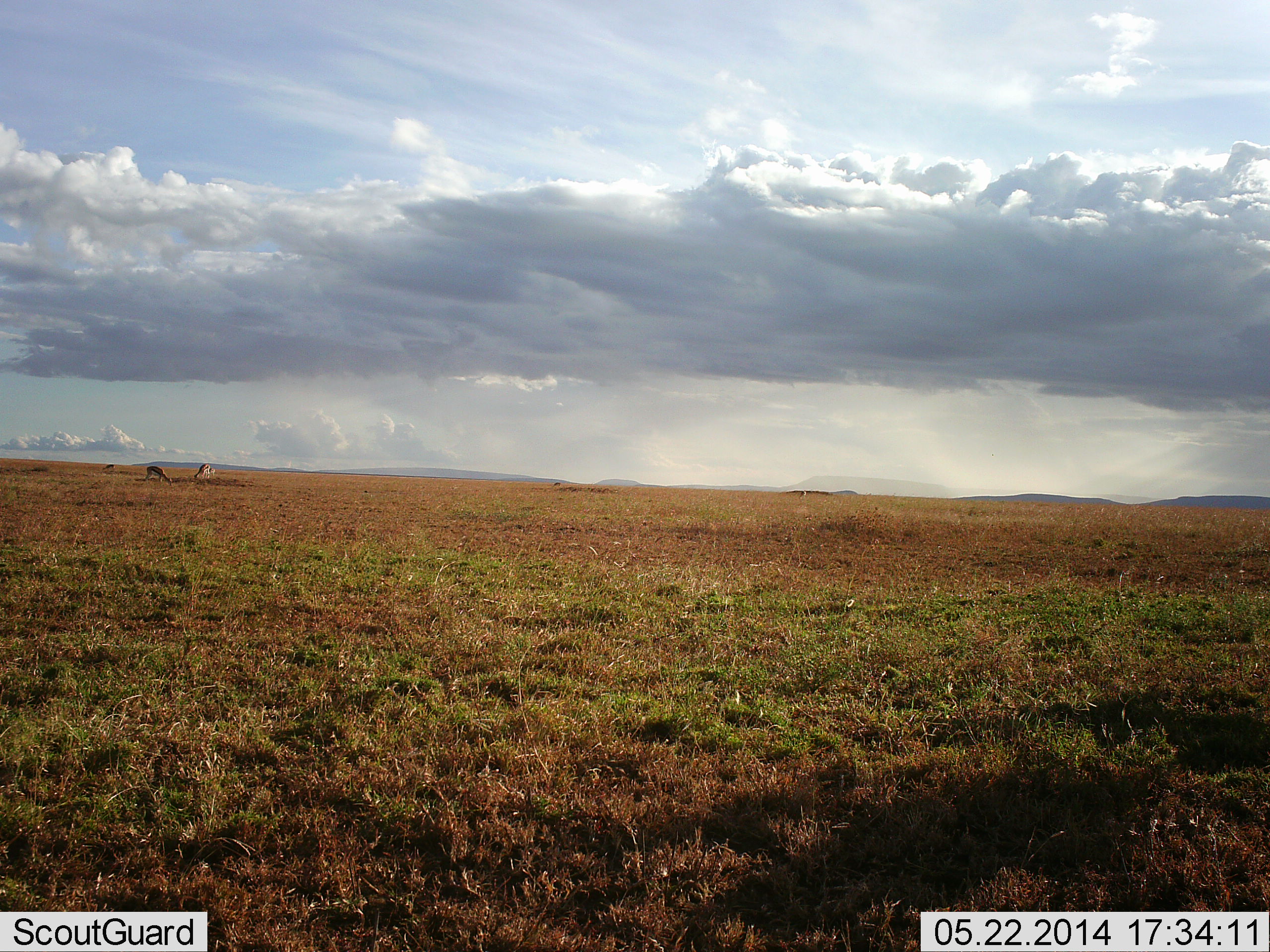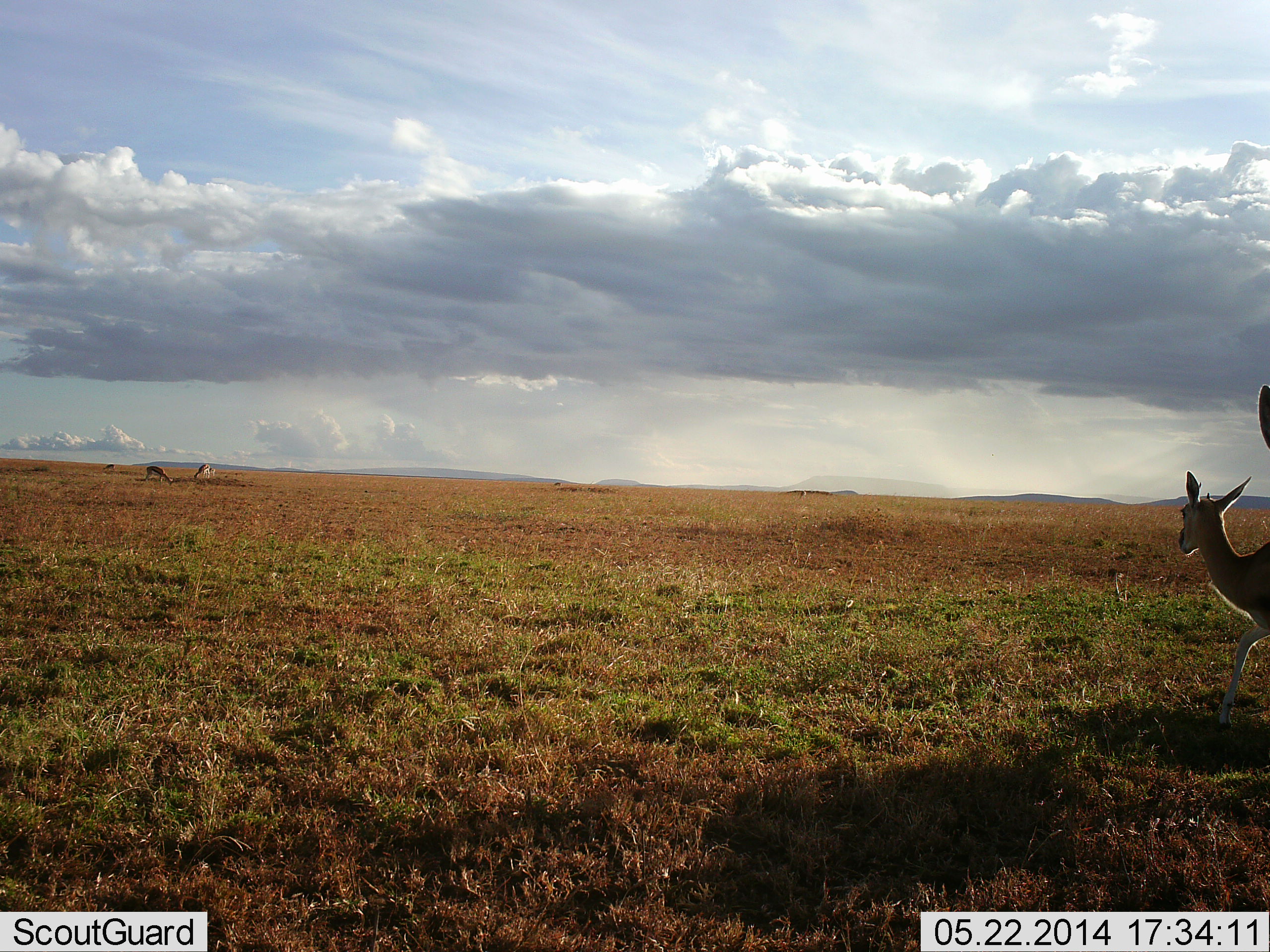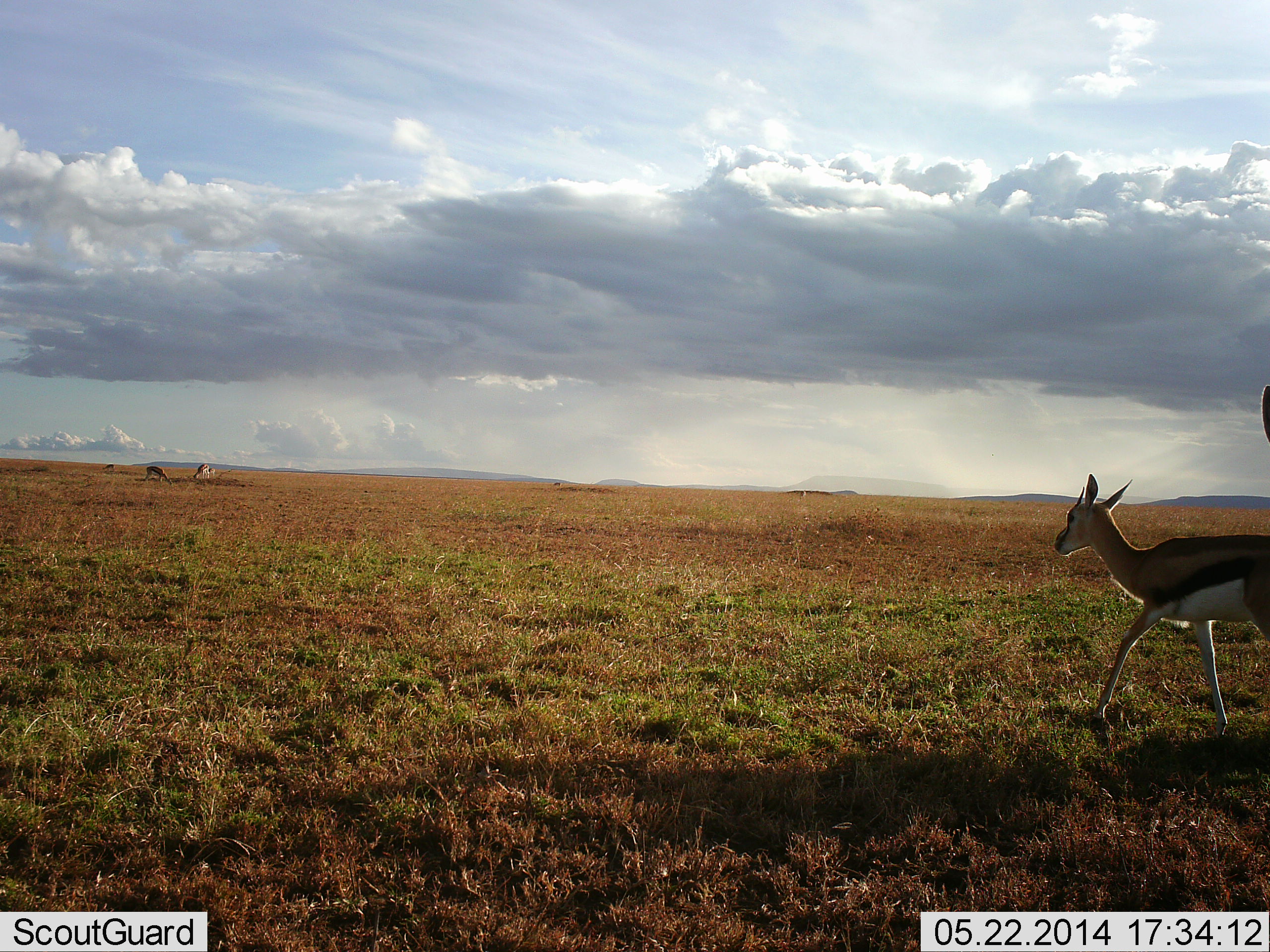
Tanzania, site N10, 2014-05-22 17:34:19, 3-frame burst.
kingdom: Animalia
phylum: Chordata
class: Mammalia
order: Artiodactyla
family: Bovidae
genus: Eudorcas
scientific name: Eudorcas thomsonii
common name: thomson's gazelle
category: gazellethomsons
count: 3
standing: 40%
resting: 0%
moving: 70%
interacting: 0%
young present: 0%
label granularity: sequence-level